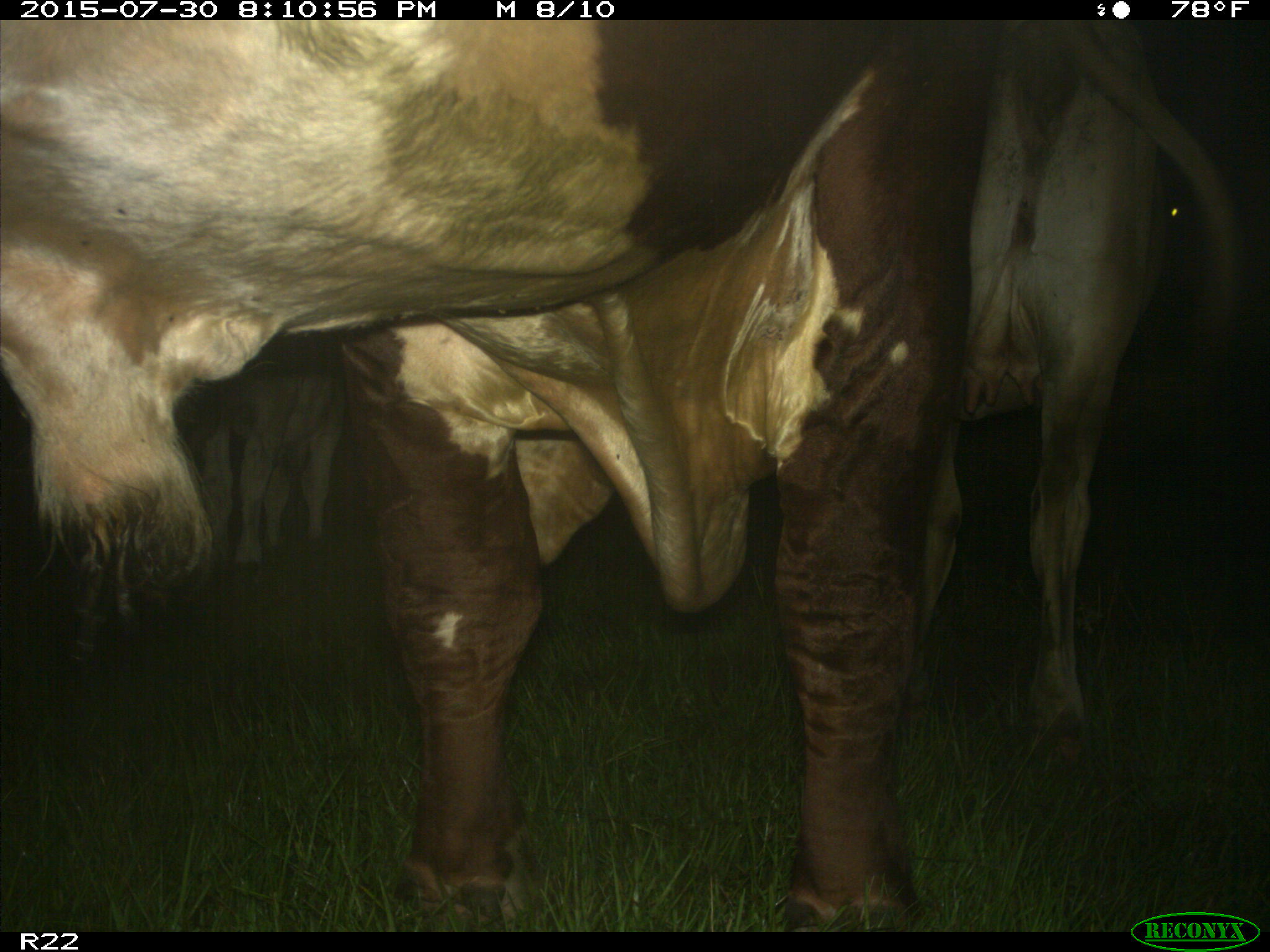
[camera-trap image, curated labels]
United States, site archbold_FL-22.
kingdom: Animalia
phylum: Chordata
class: Mammalia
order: Artiodactyla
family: Bovidae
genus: Bos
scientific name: Bos taurus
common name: domestic cow